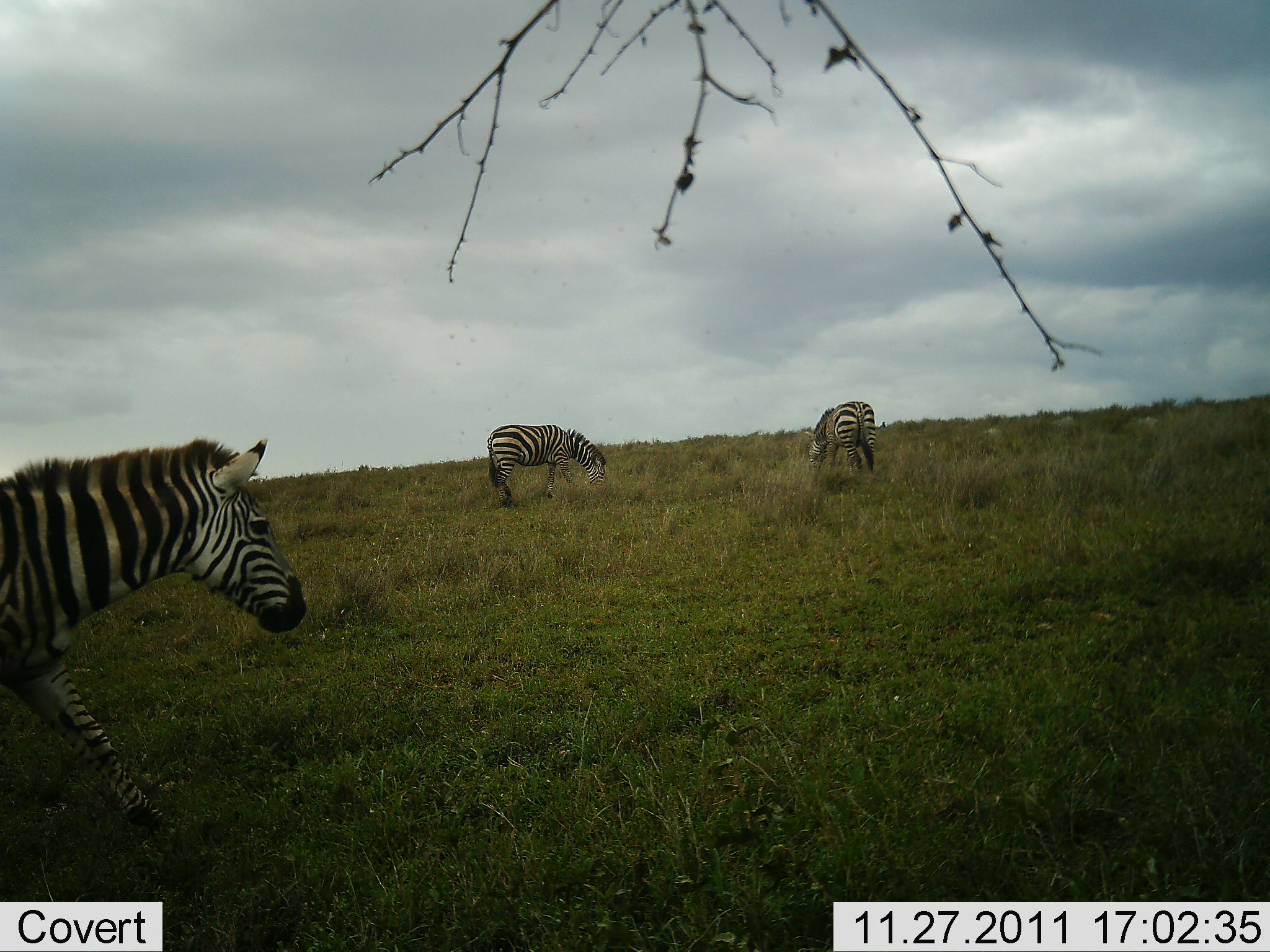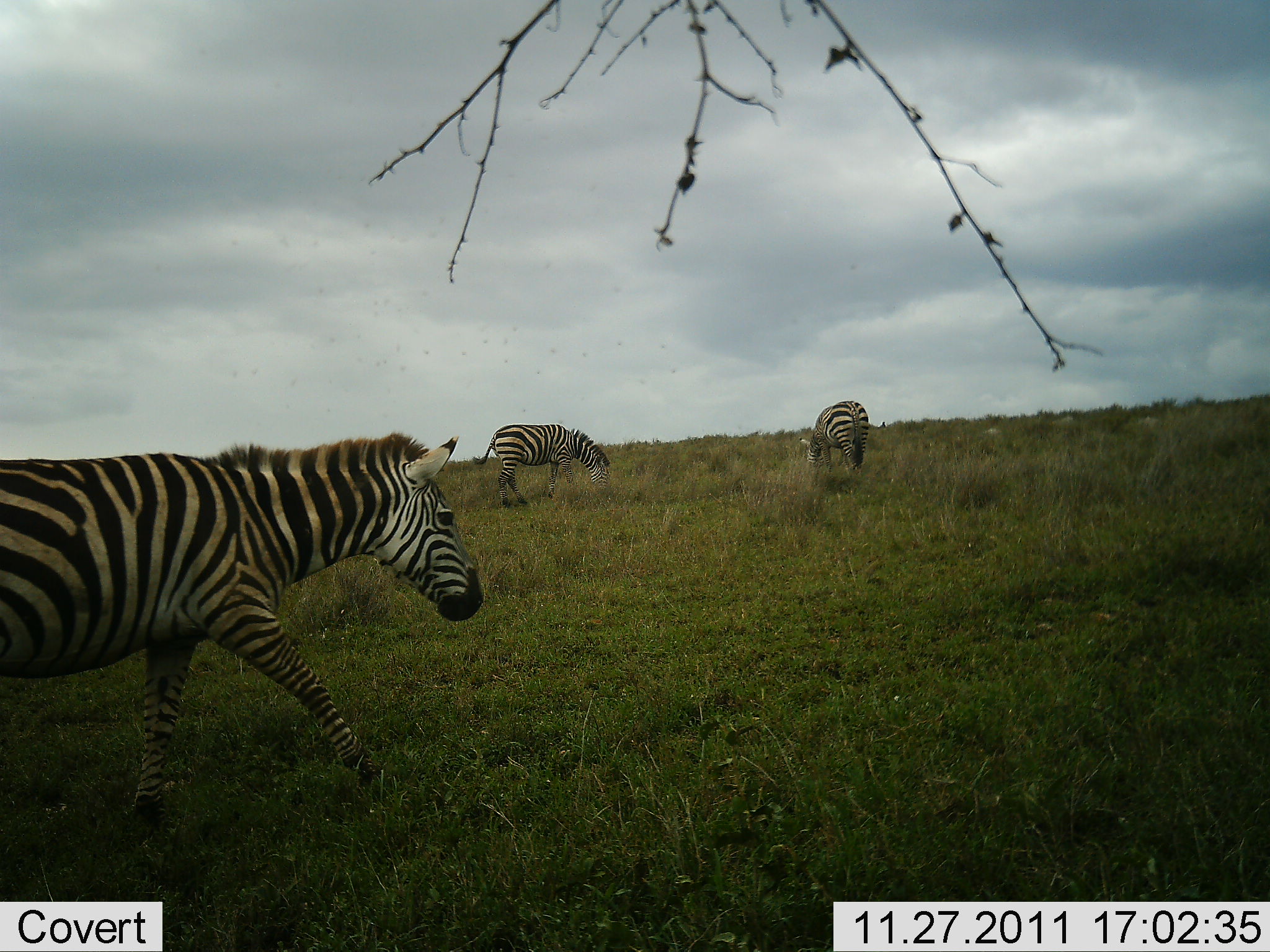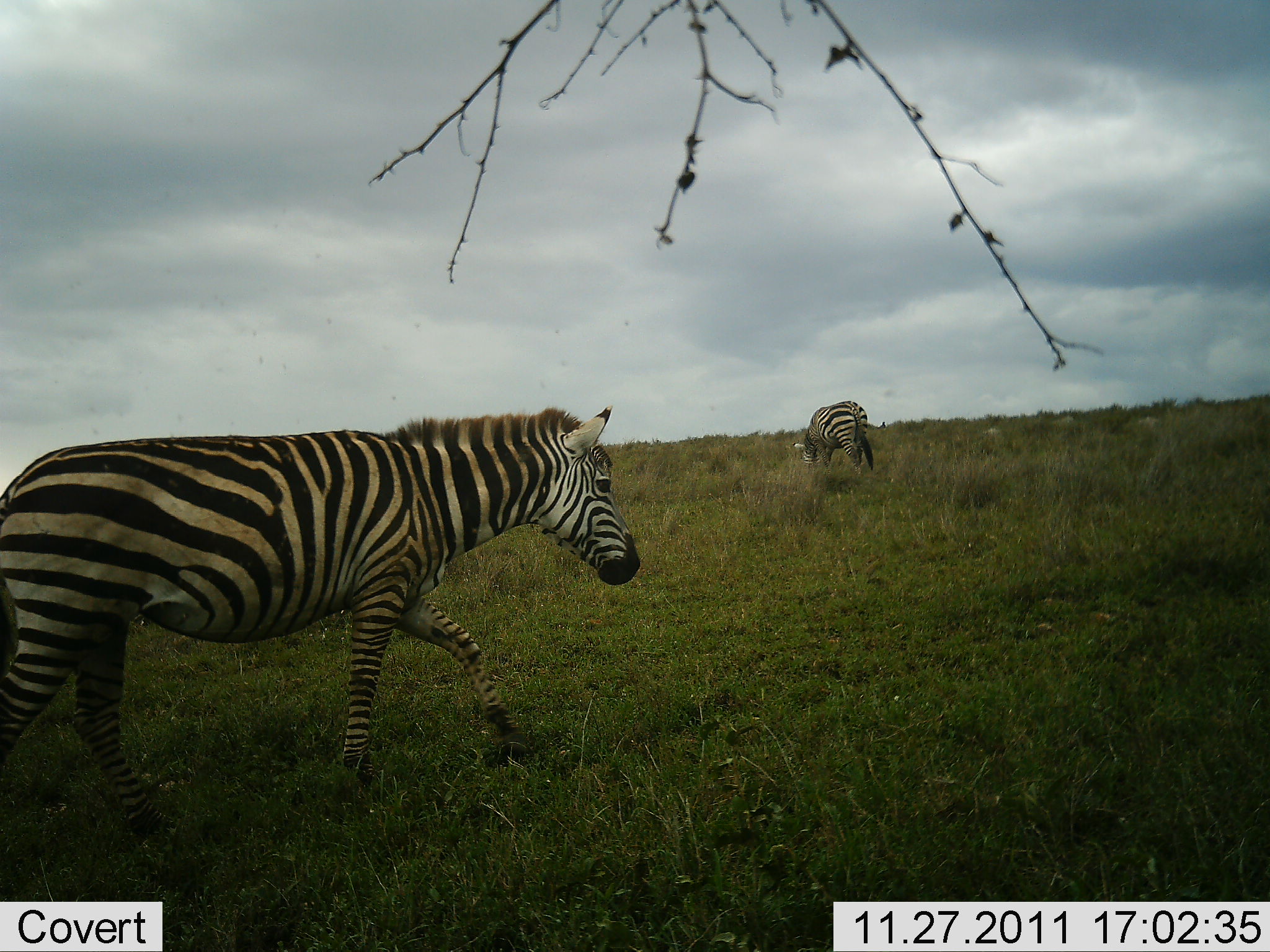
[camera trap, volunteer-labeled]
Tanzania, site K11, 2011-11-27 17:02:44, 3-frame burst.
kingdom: Animalia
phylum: Chordata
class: Mammalia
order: Perissodactyla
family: Equidae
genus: Equus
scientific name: Equus quagga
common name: plains zebra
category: zebra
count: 3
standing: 25%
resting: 0%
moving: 81%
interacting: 0%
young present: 0%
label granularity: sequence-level